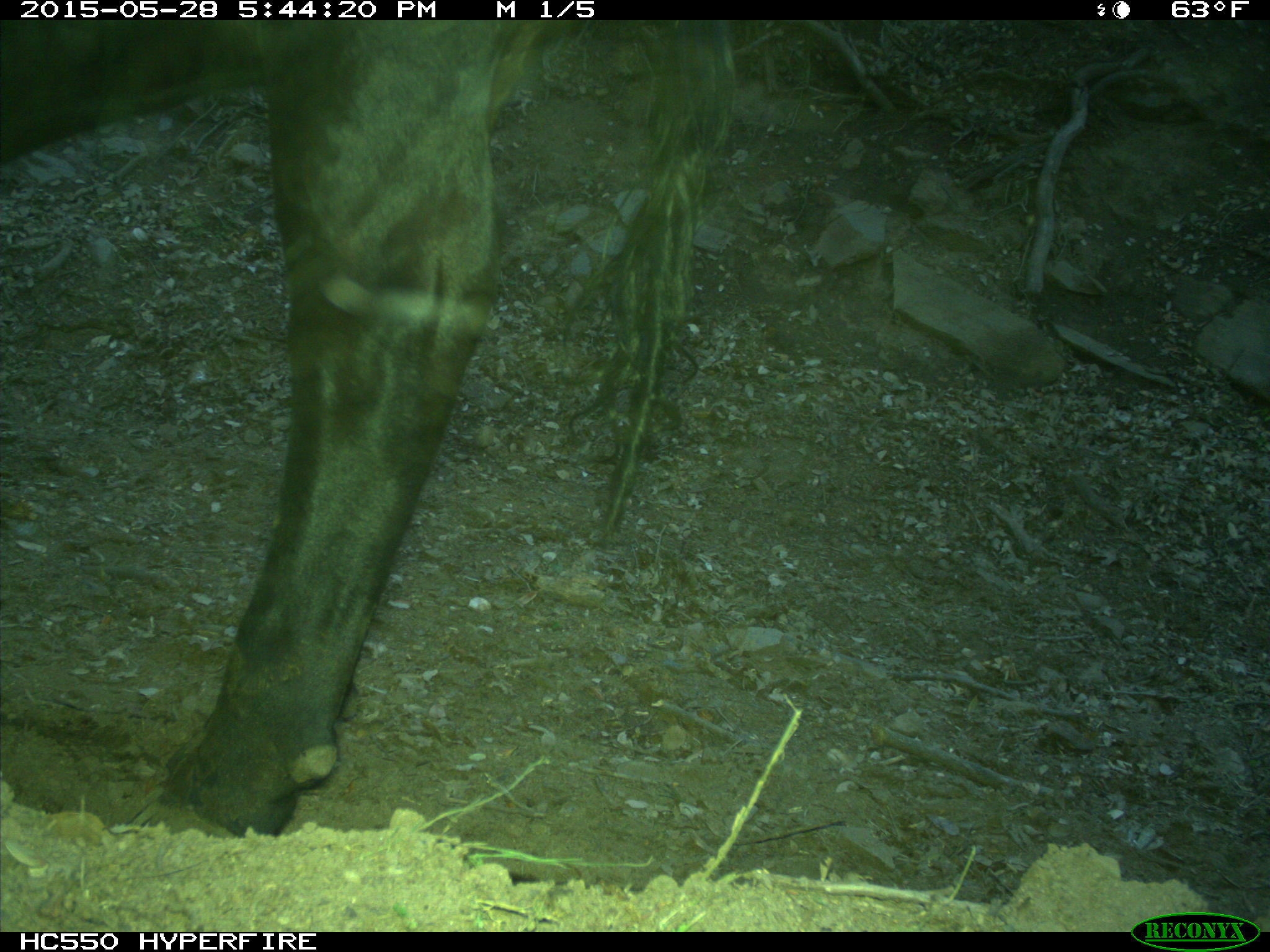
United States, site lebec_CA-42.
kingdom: Animalia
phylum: Chordata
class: Mammalia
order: Artiodactyla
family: Bovidae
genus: Bos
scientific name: Bos taurus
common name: domestic cow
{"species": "Bos taurus (domestic cow)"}